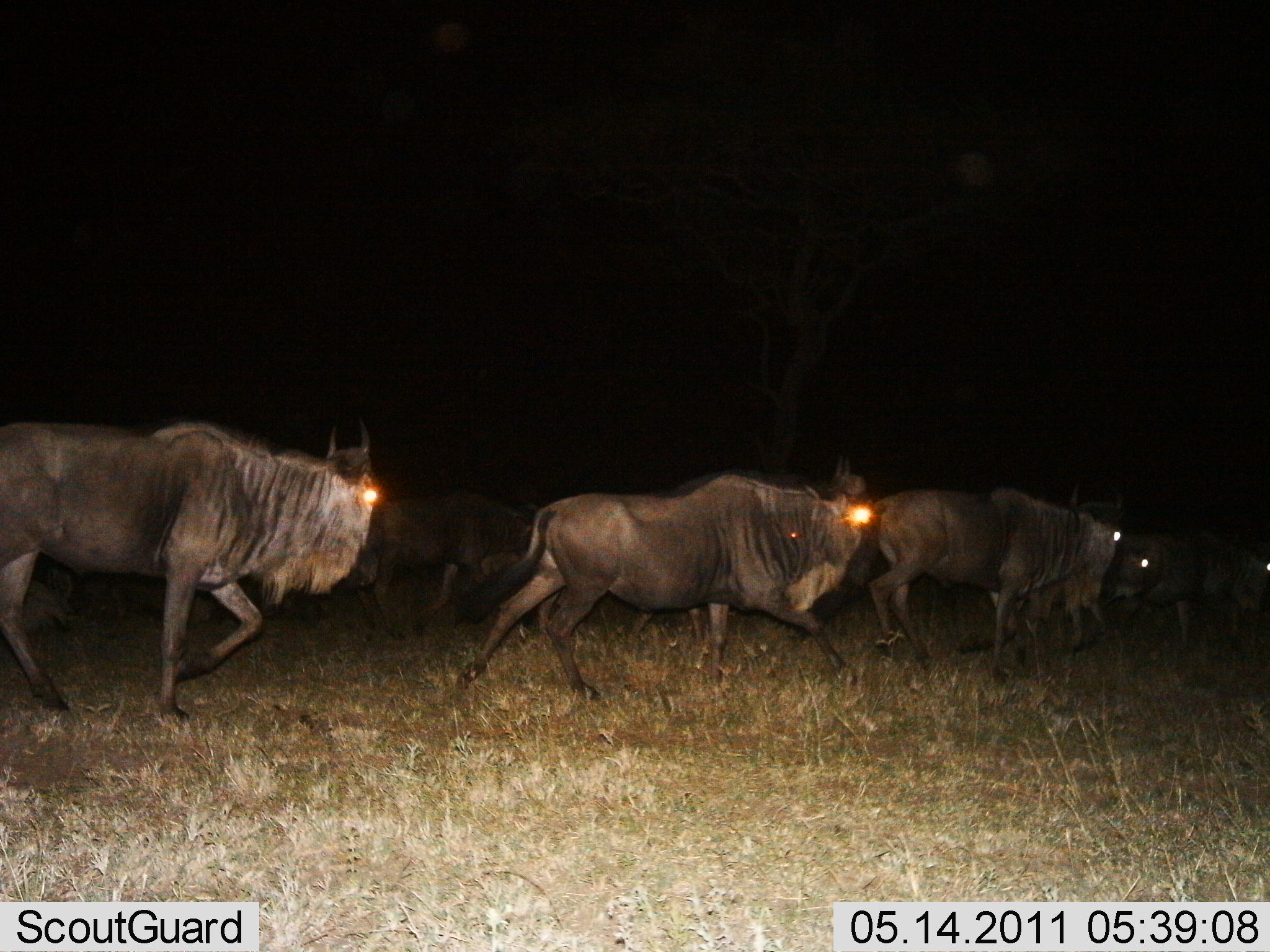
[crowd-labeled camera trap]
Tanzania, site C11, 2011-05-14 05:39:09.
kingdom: Animalia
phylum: Chordata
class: Mammalia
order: Artiodactyla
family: Bovidae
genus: Connochaetes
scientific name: Connochaetes taurinus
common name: blue wildebeest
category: wildebeest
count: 5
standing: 0%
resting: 0%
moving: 100%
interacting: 0%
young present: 0%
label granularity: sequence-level